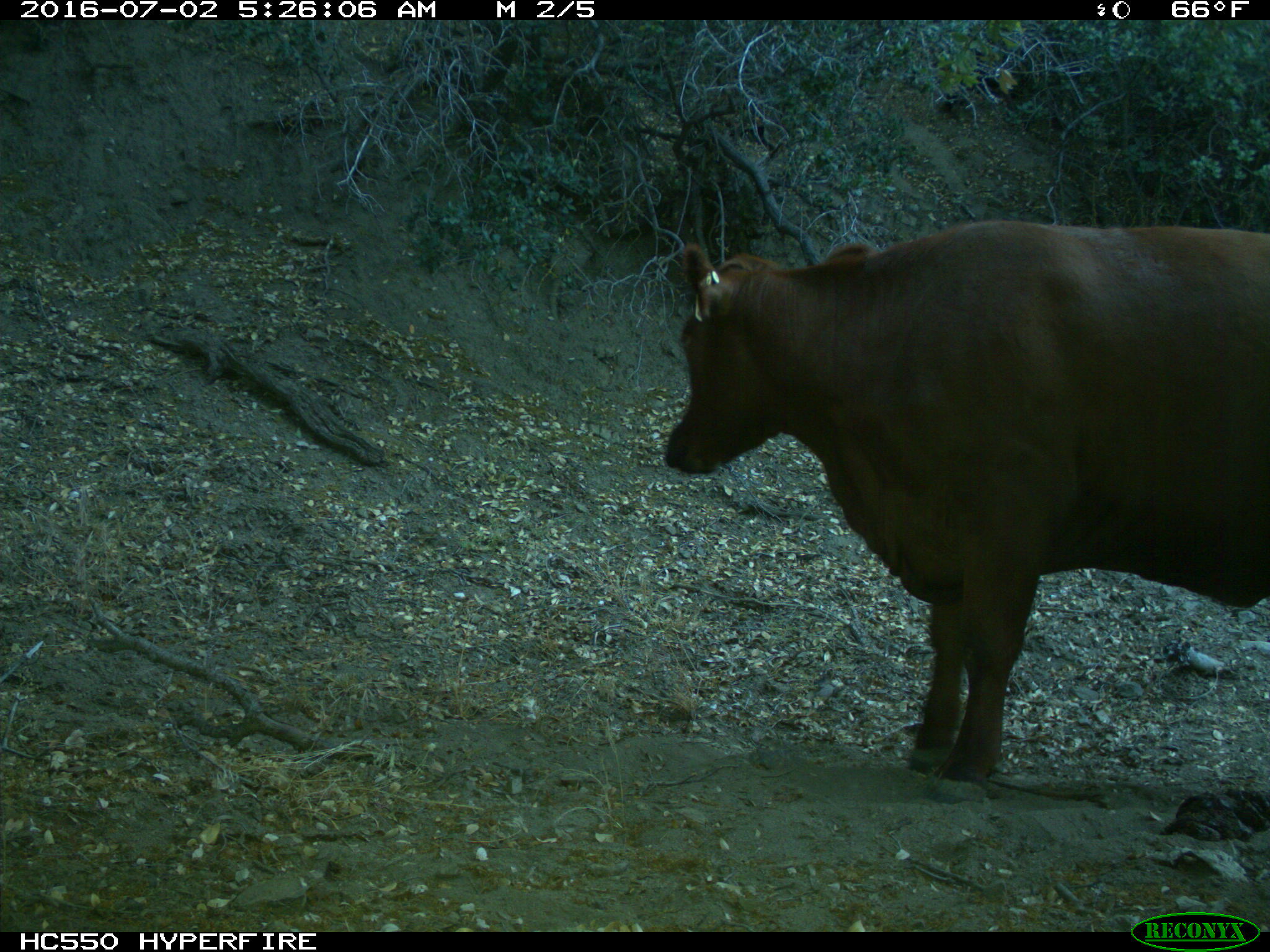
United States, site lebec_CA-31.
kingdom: Animalia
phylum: Chordata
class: Mammalia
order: Artiodactyla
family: Bovidae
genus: Bos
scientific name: Bos taurus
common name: domestic cow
Bos taurus (domestic cow).